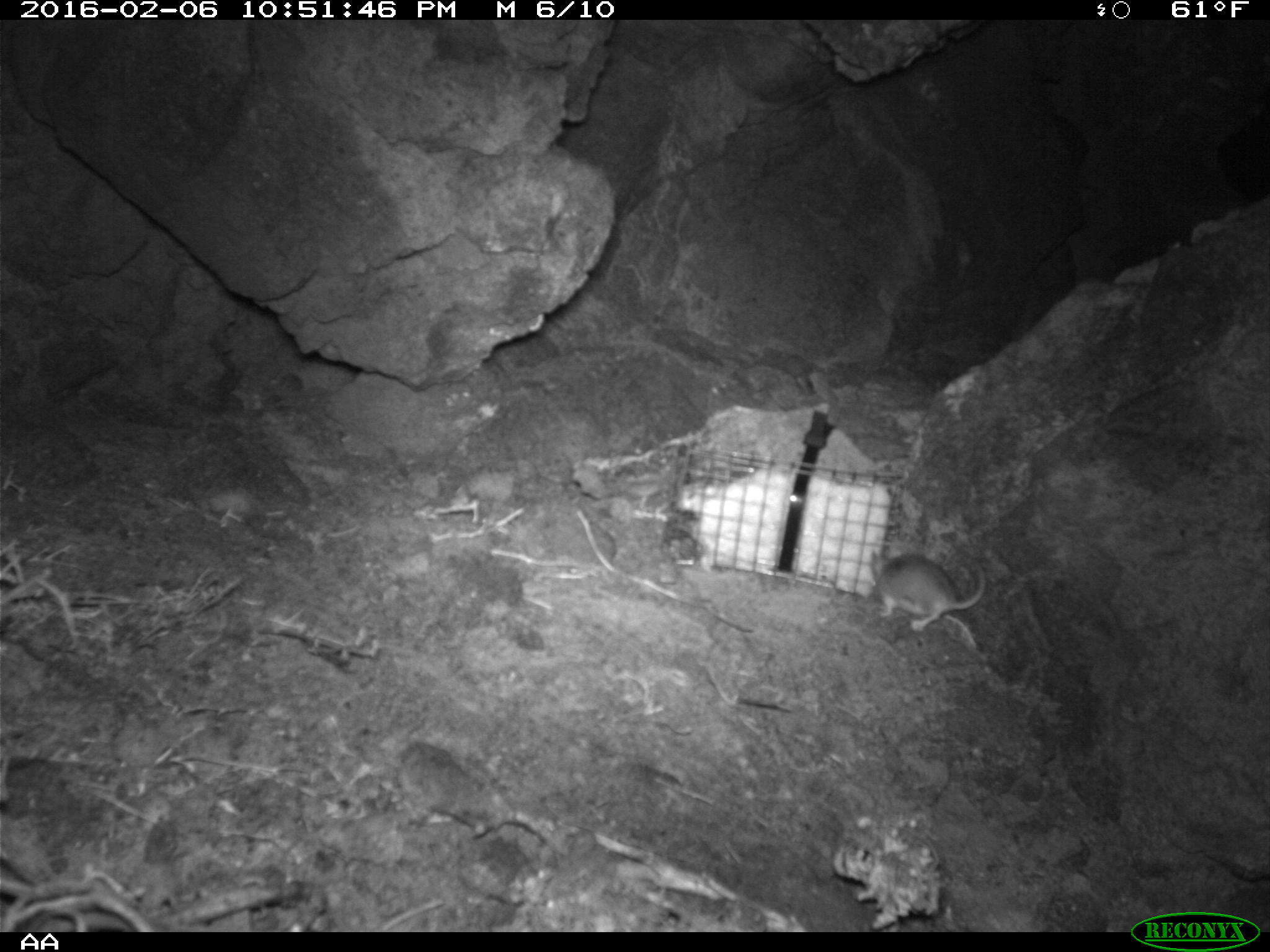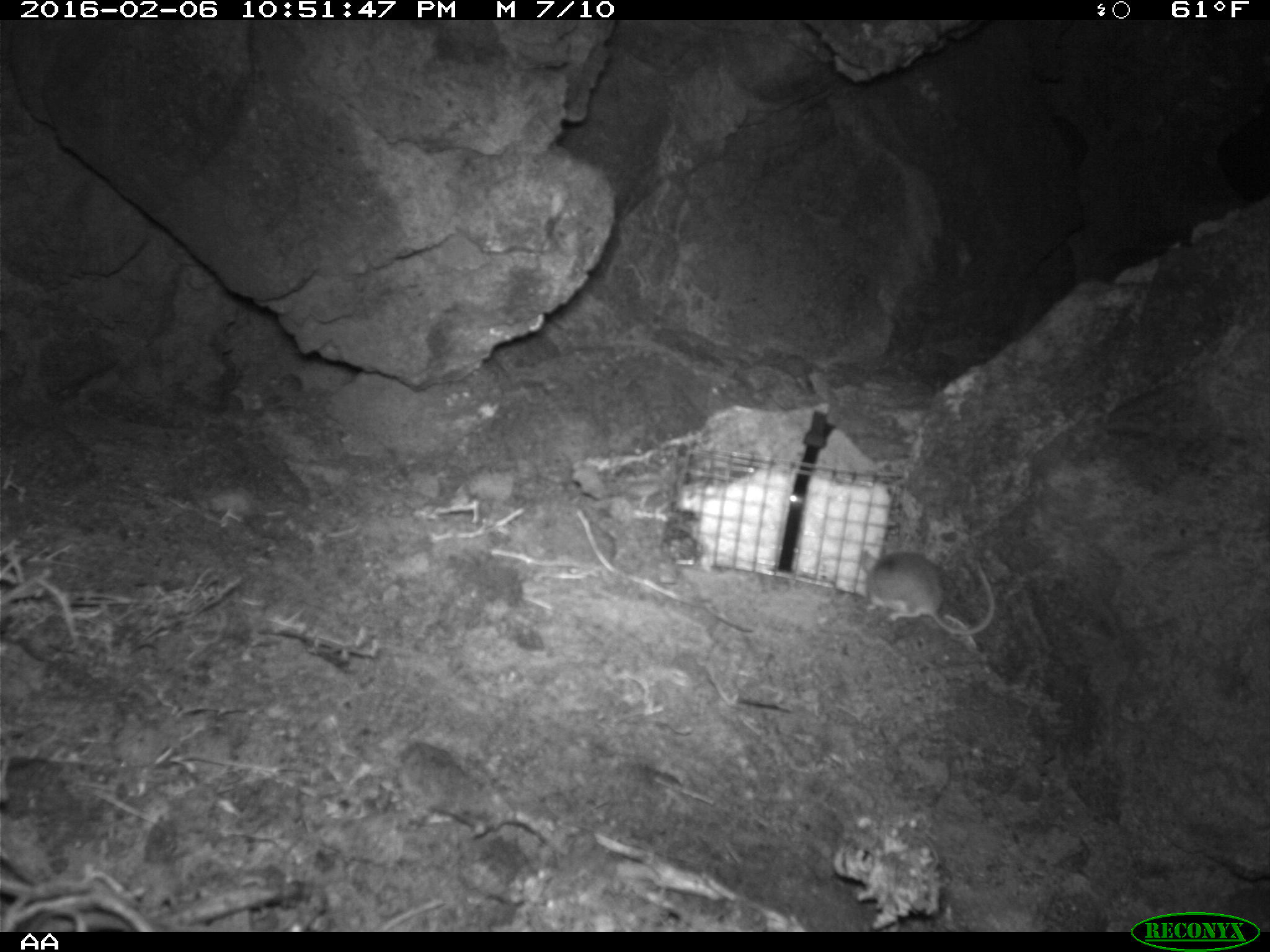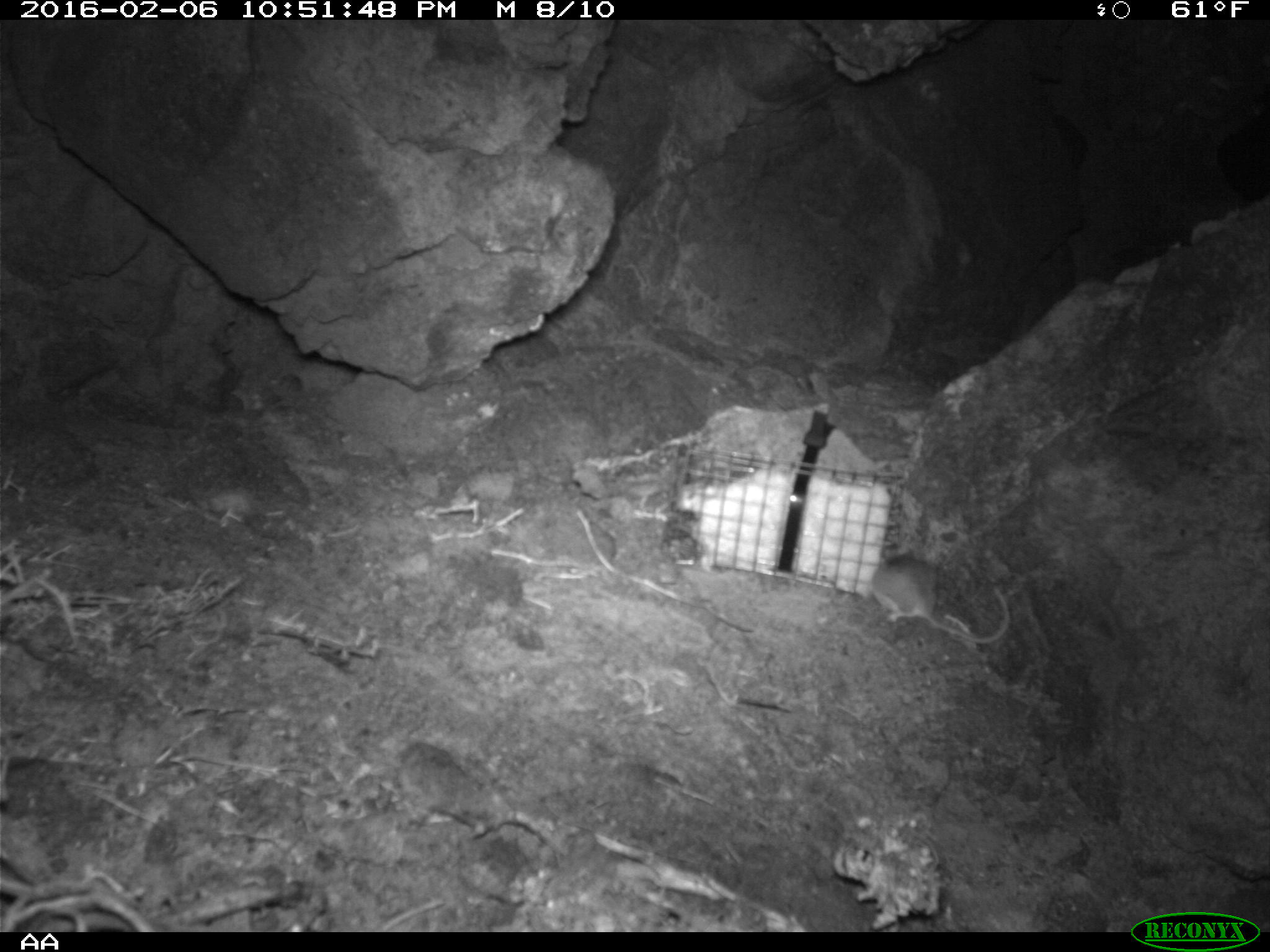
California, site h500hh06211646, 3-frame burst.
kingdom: Animalia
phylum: Chordata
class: Mammalia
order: Rodentia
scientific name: Rodentia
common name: rodent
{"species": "rodent (Rodentia)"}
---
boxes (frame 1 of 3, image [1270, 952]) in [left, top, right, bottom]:
rodent: [869, 550, 986, 632]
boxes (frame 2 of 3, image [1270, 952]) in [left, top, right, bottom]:
rodent: [859, 546, 996, 636]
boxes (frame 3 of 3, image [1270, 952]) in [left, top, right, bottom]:
rodent: [871, 541, 1011, 645]